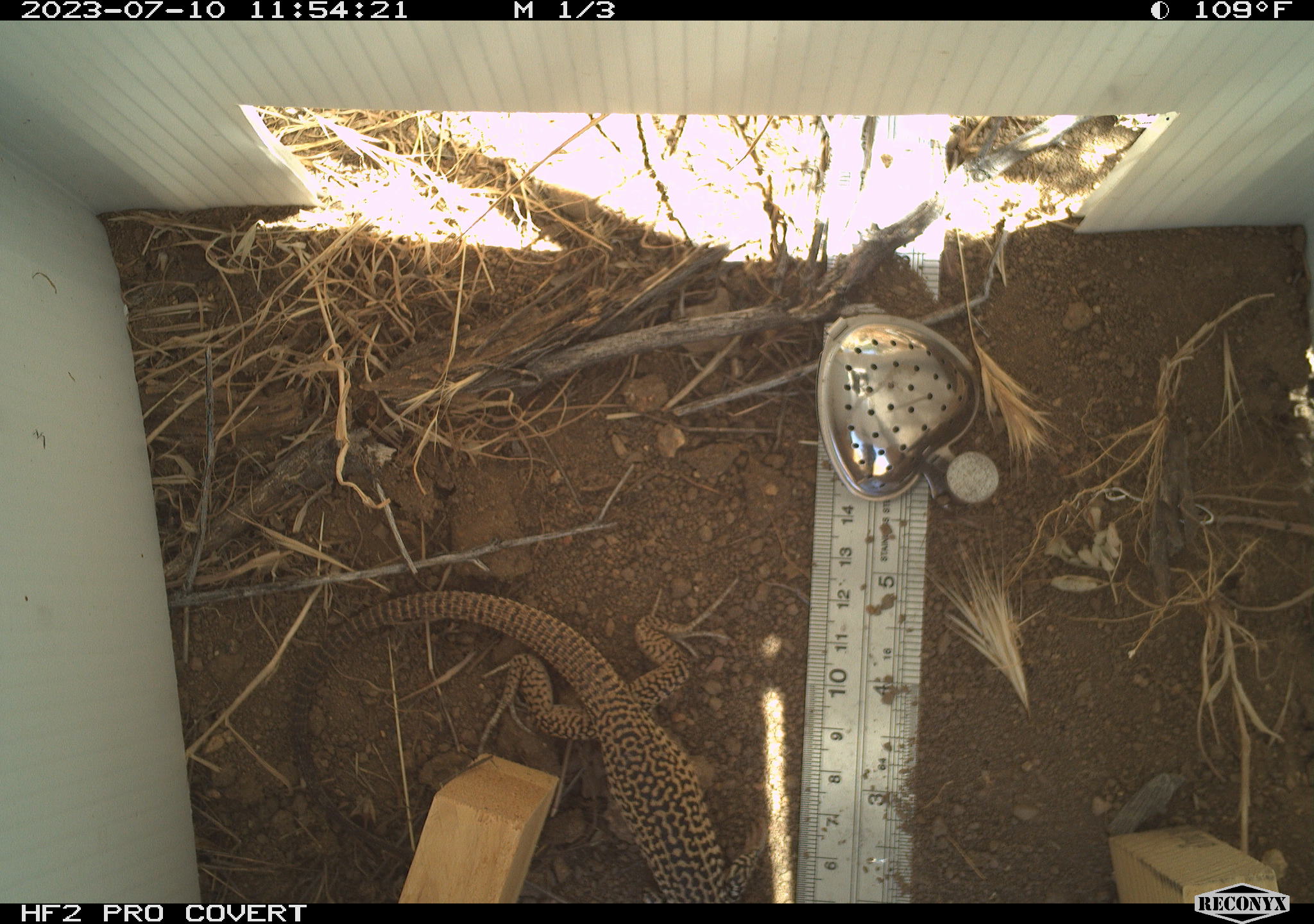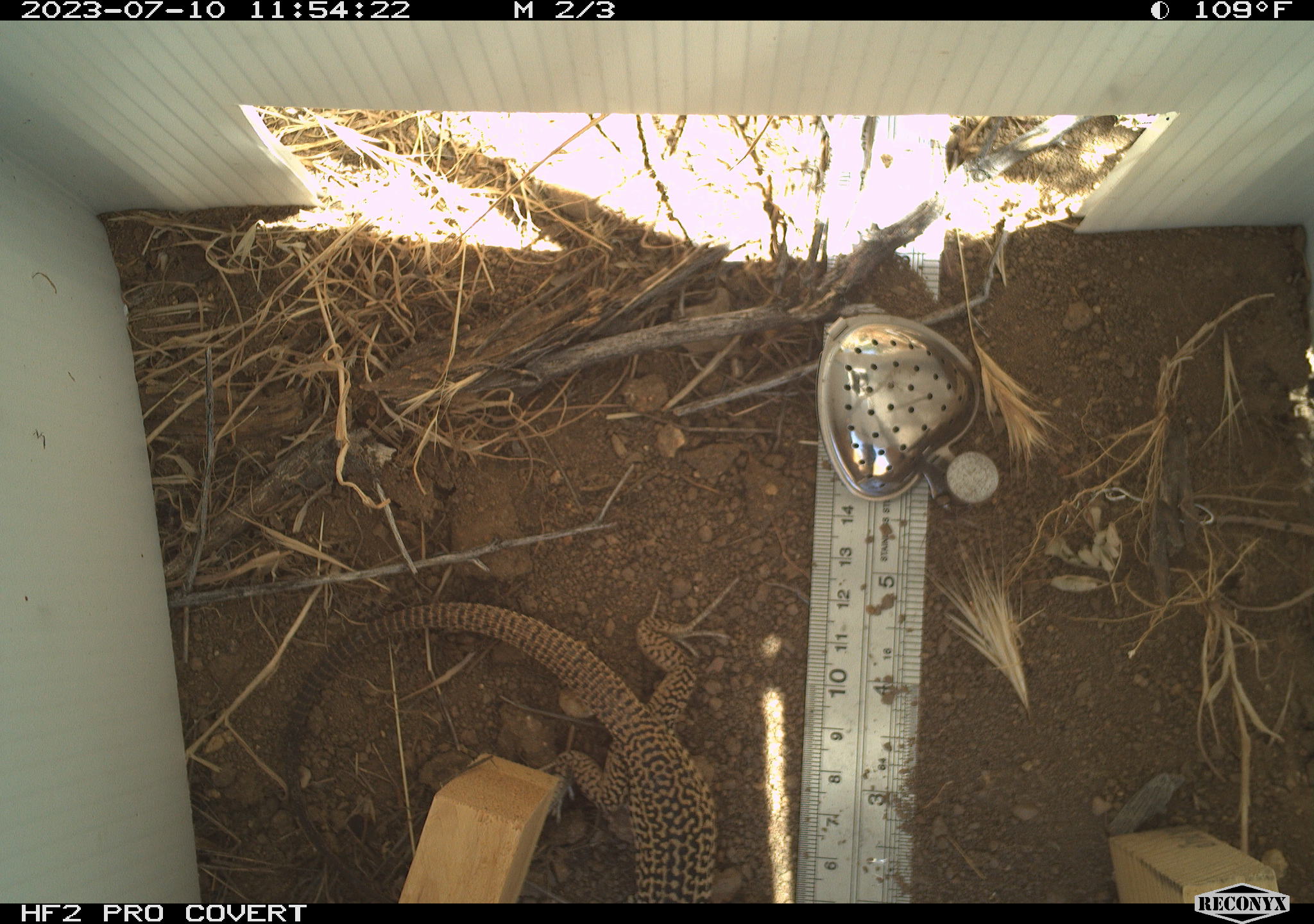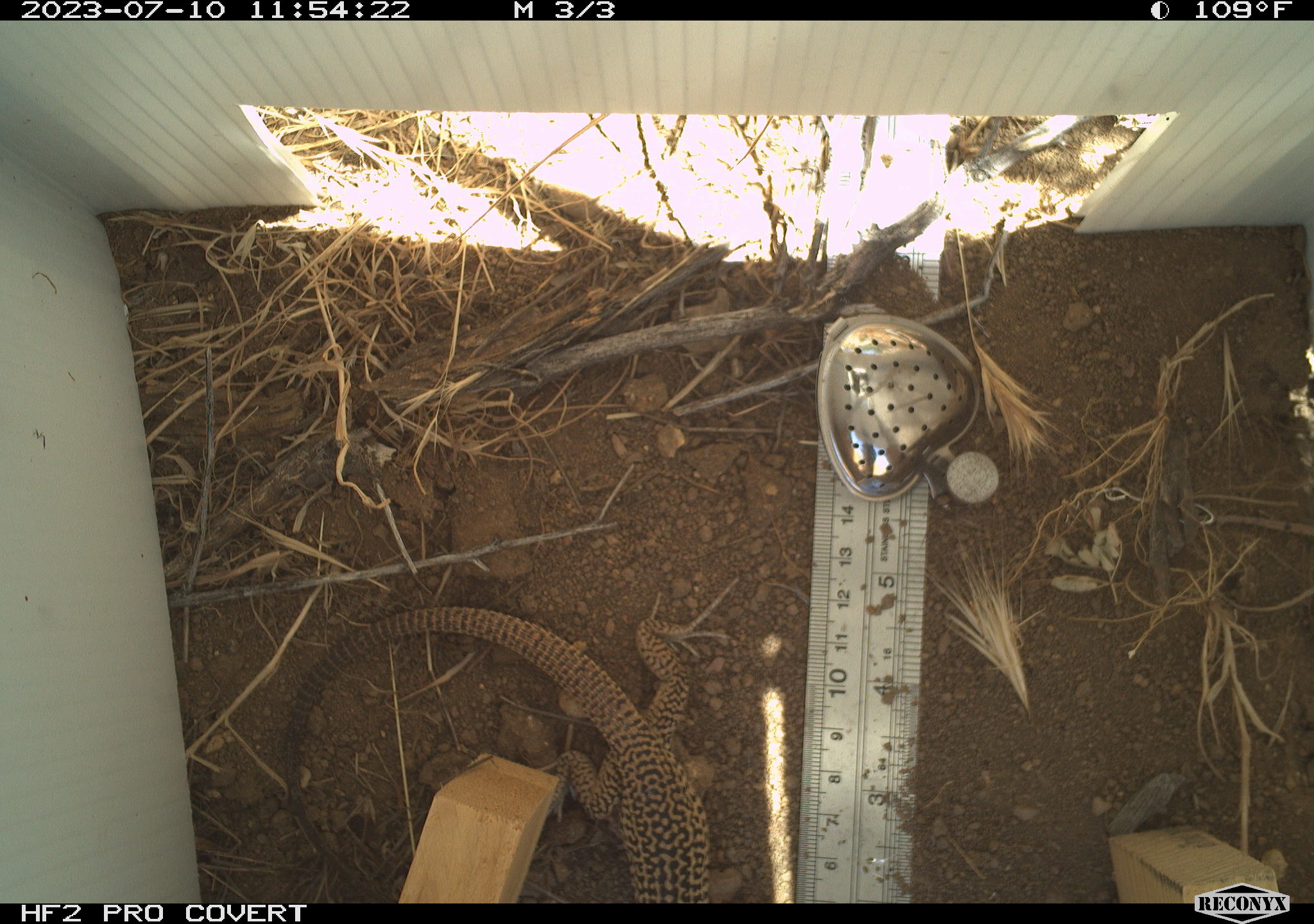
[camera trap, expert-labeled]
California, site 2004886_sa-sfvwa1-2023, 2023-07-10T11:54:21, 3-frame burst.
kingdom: Animalia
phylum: Chordata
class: Reptilia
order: Squamata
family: Teiidae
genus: Aspidoscelis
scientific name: Aspidoscelis tigris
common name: western whiptail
Western whiptail (Aspidoscelis tigris).